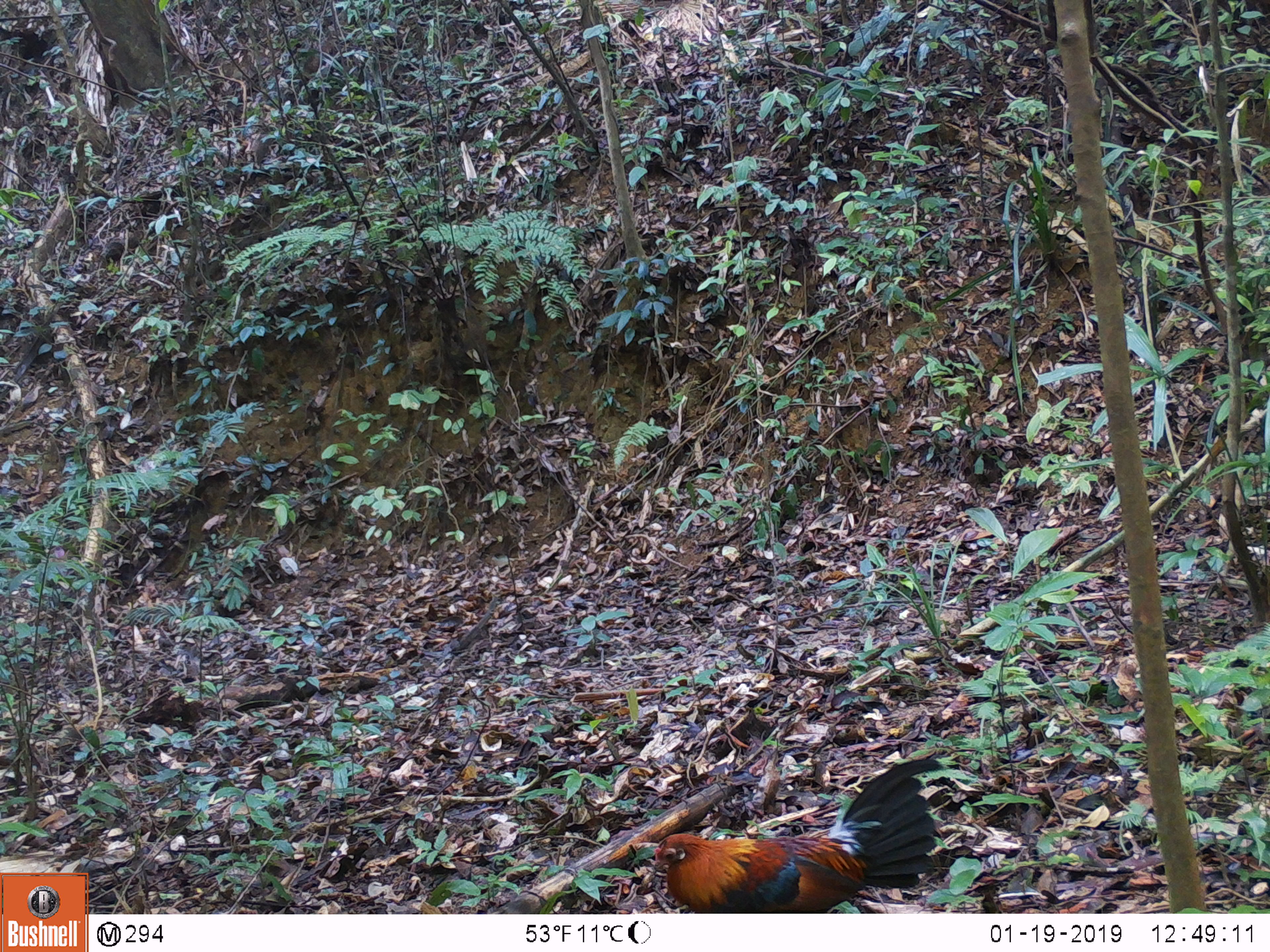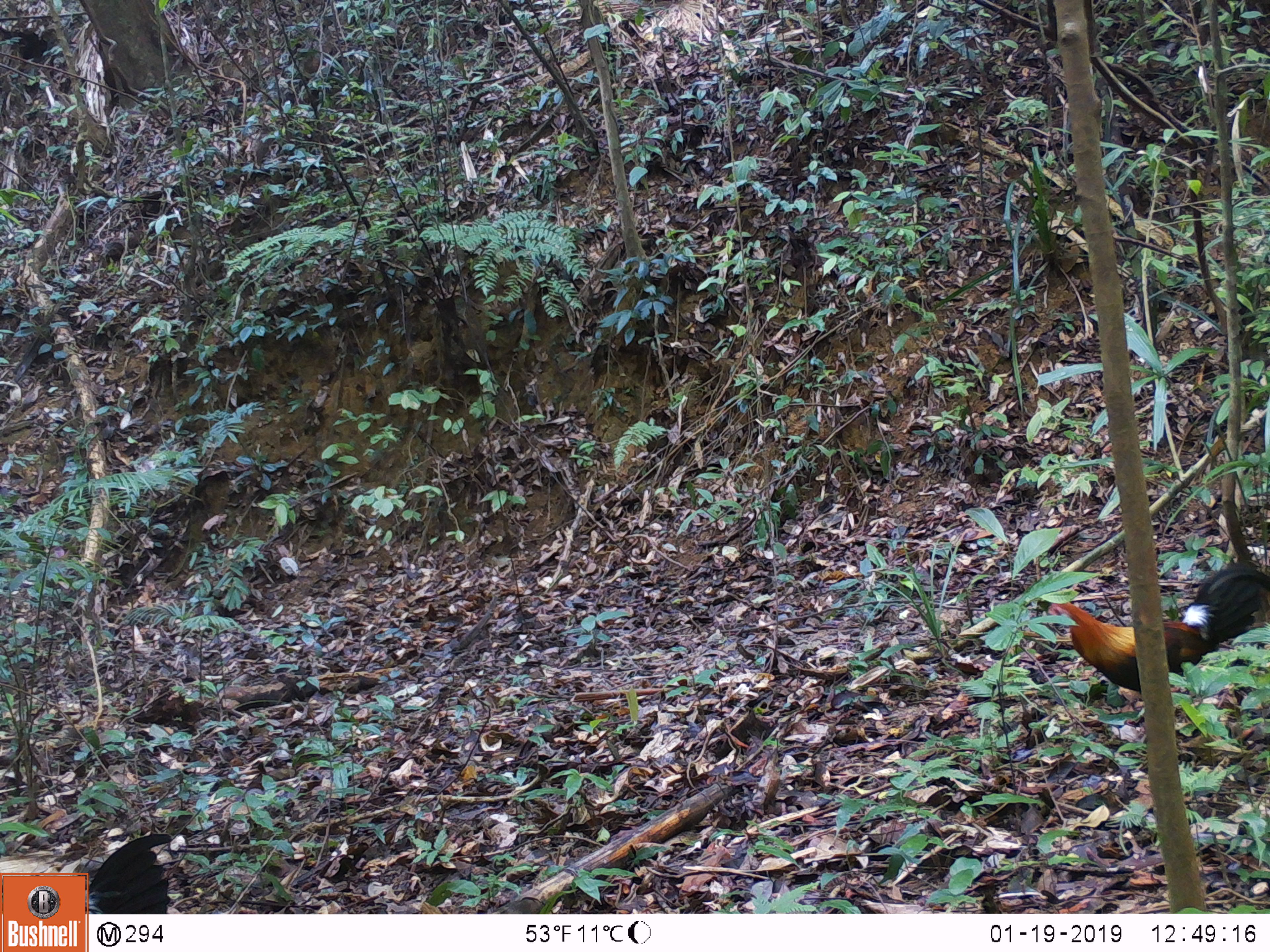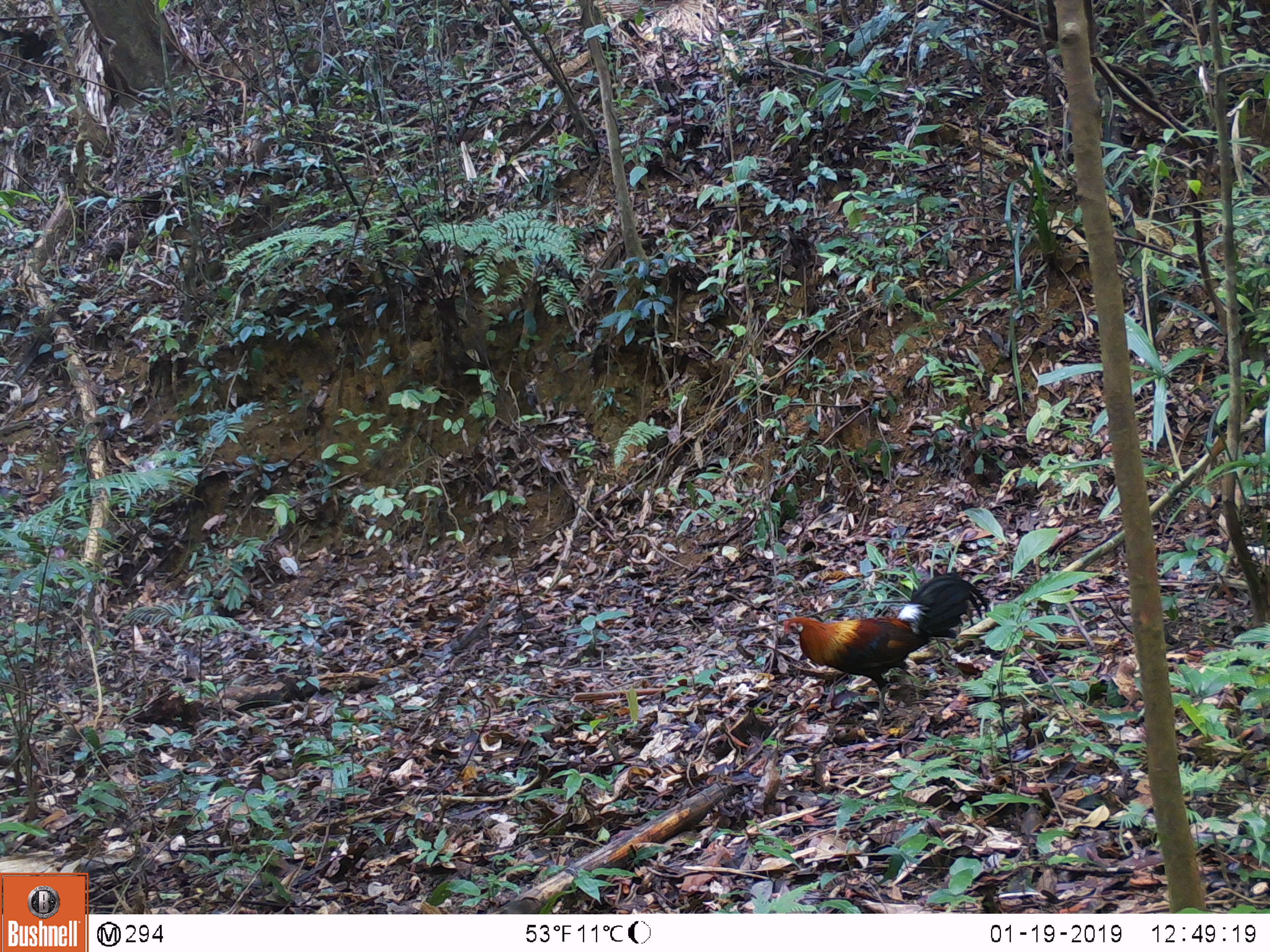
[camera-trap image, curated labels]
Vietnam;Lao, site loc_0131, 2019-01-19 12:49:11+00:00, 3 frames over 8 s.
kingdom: Animalia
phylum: Chordata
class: Aves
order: Galliformes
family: Phasianidae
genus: Gallus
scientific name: Gallus gallus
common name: red junglefowl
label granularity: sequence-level